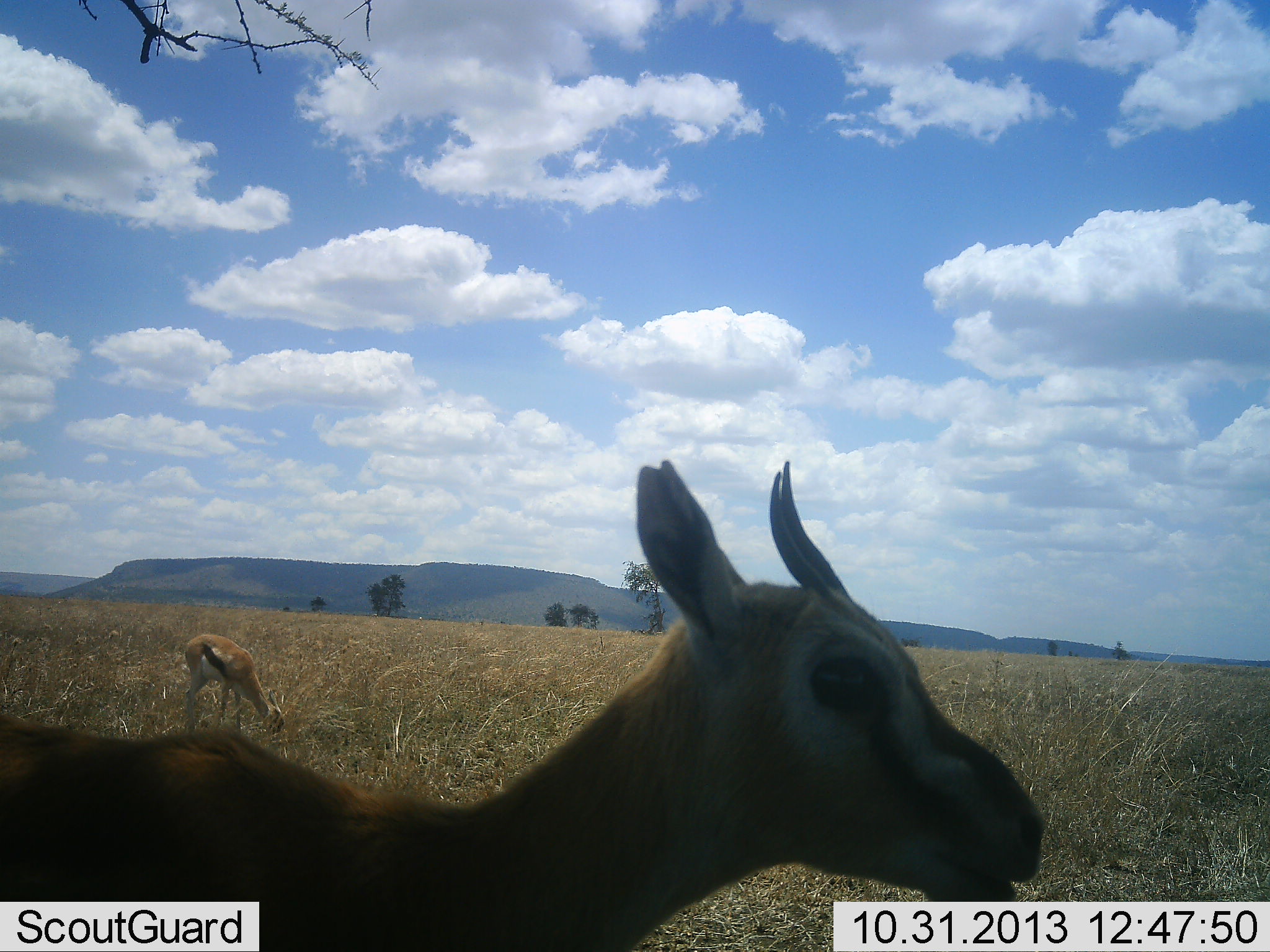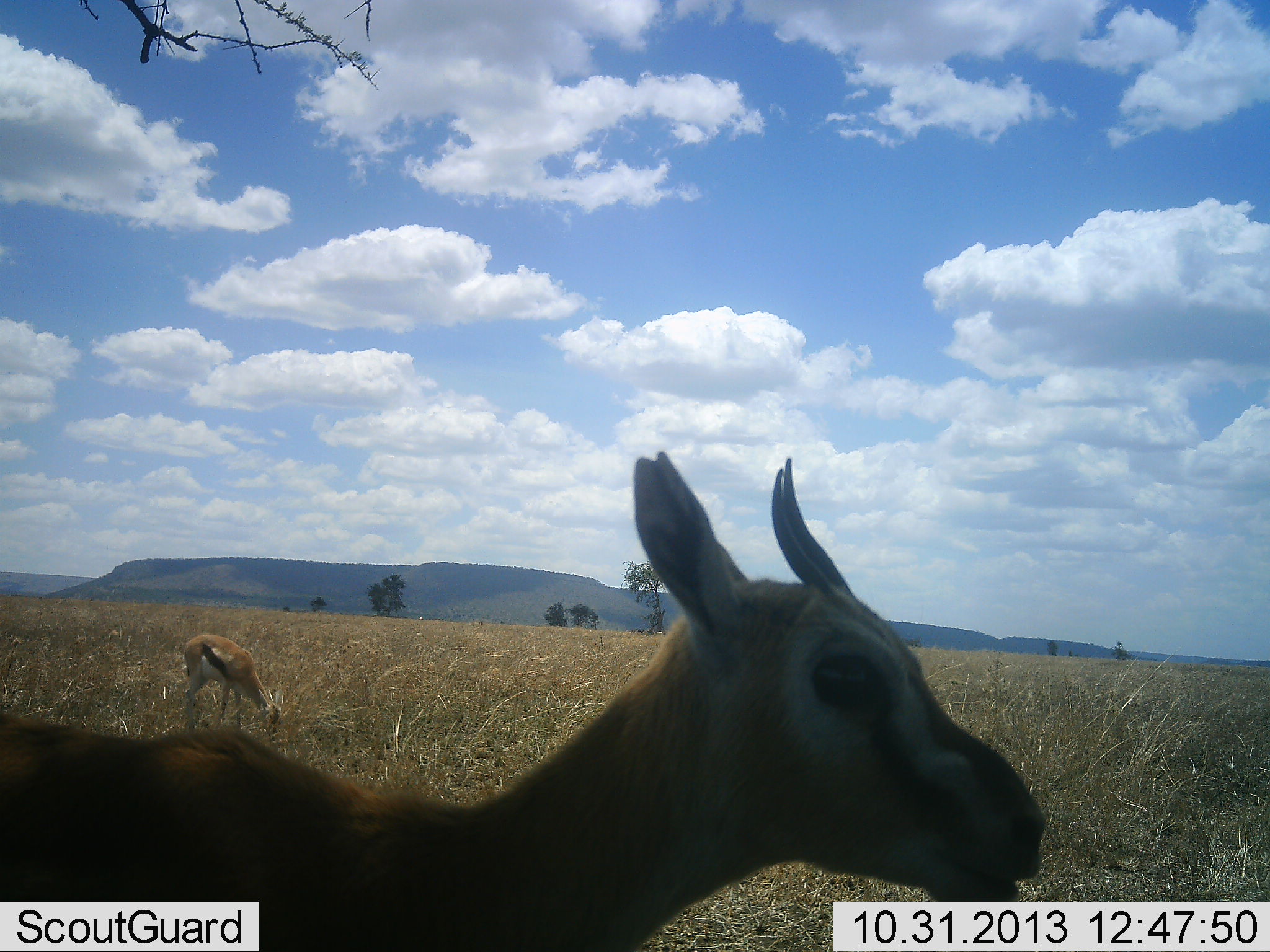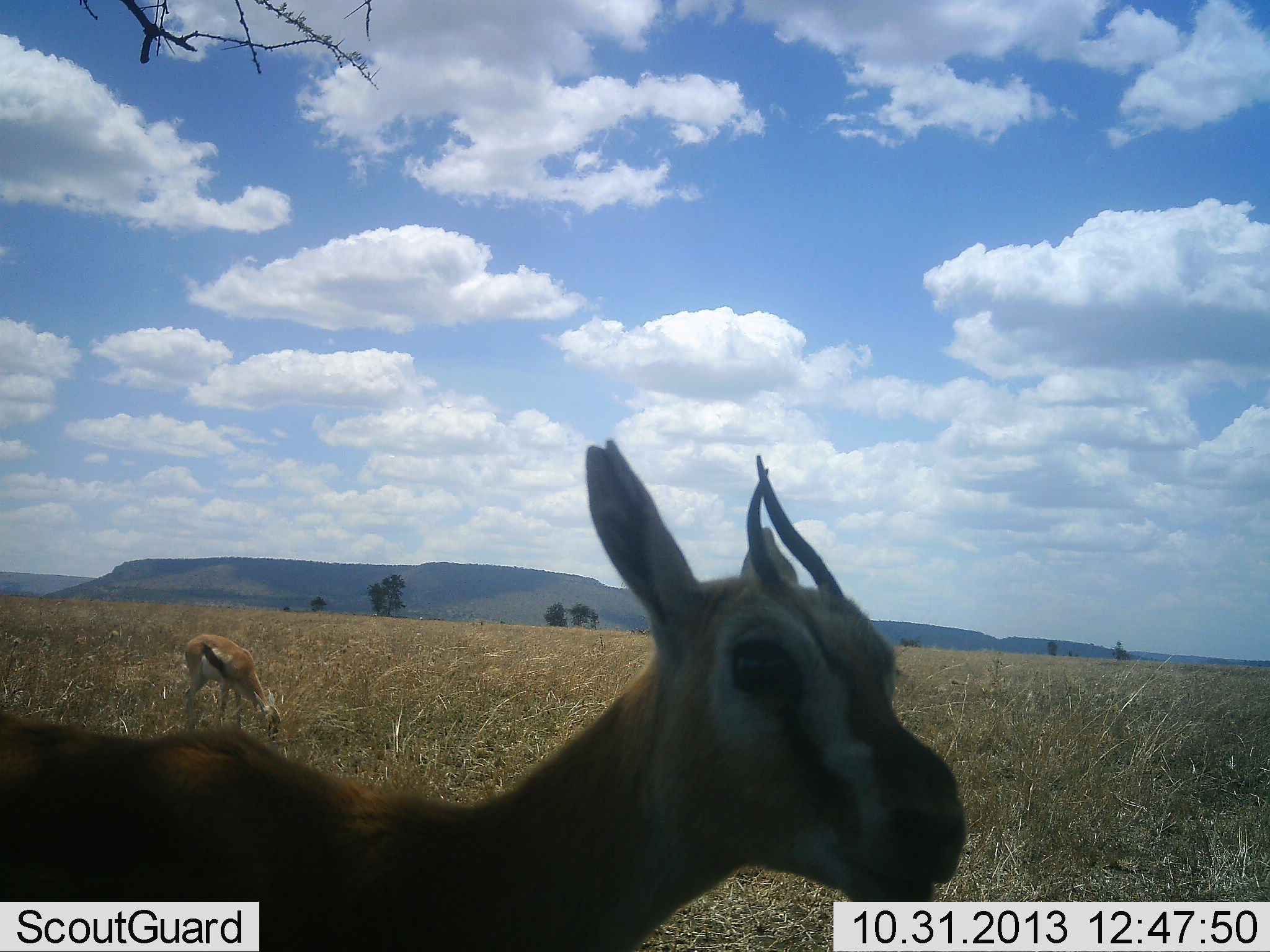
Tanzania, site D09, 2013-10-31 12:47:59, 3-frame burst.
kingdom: Animalia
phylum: Chordata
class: Mammalia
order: Artiodactyla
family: Bovidae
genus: Eudorcas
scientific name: Eudorcas thomsonii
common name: thomson's gazelle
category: gazellethomsons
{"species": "gazellethomsons (thomson's gazelle) (Eudorcas thomsonii)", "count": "2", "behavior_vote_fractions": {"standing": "90%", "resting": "0%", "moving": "0%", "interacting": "0%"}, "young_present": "10%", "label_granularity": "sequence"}